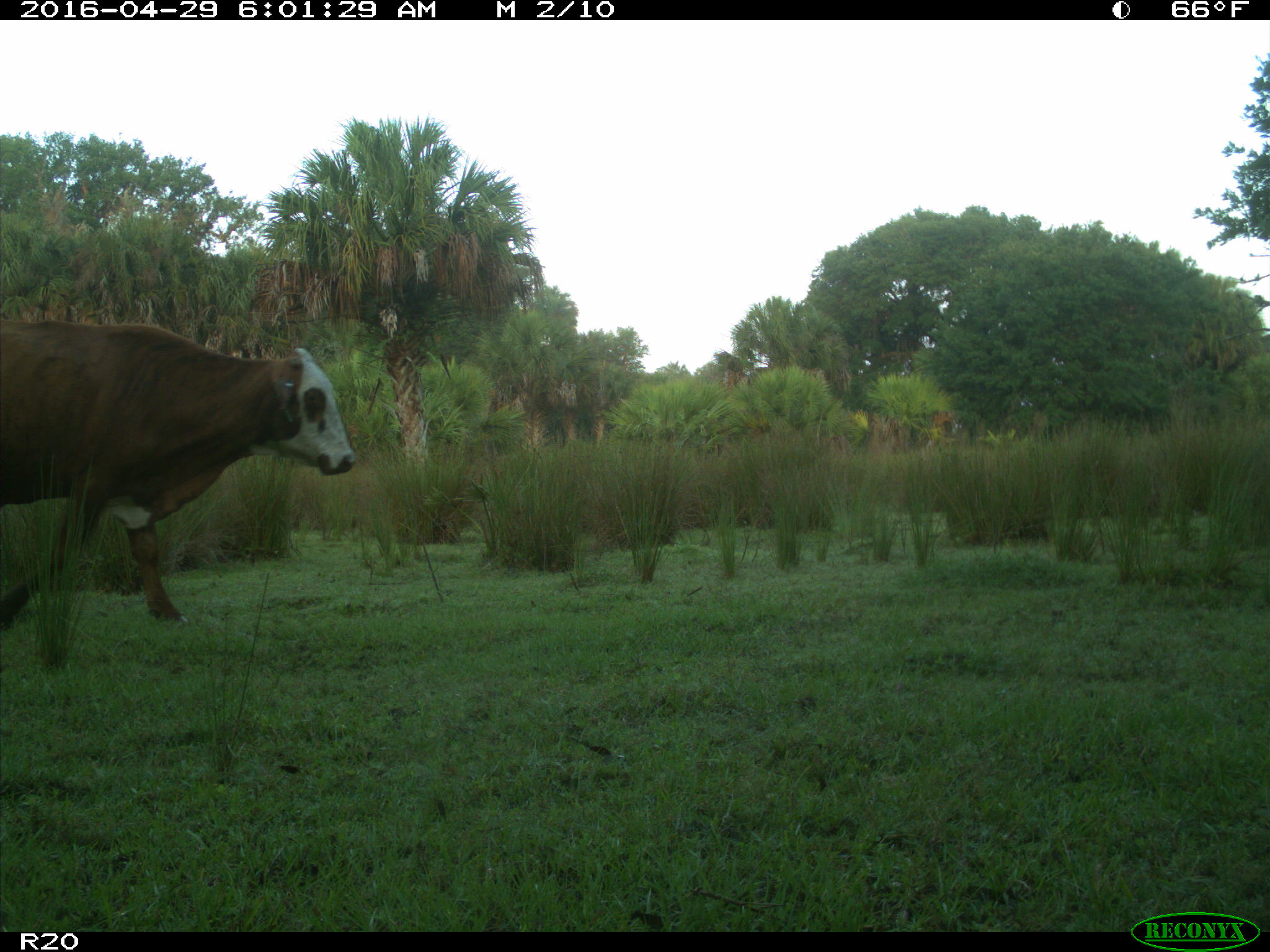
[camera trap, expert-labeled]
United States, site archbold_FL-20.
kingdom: Animalia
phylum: Chordata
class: Mammalia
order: Artiodactyla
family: Bovidae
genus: Bos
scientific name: Bos taurus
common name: domestic cow